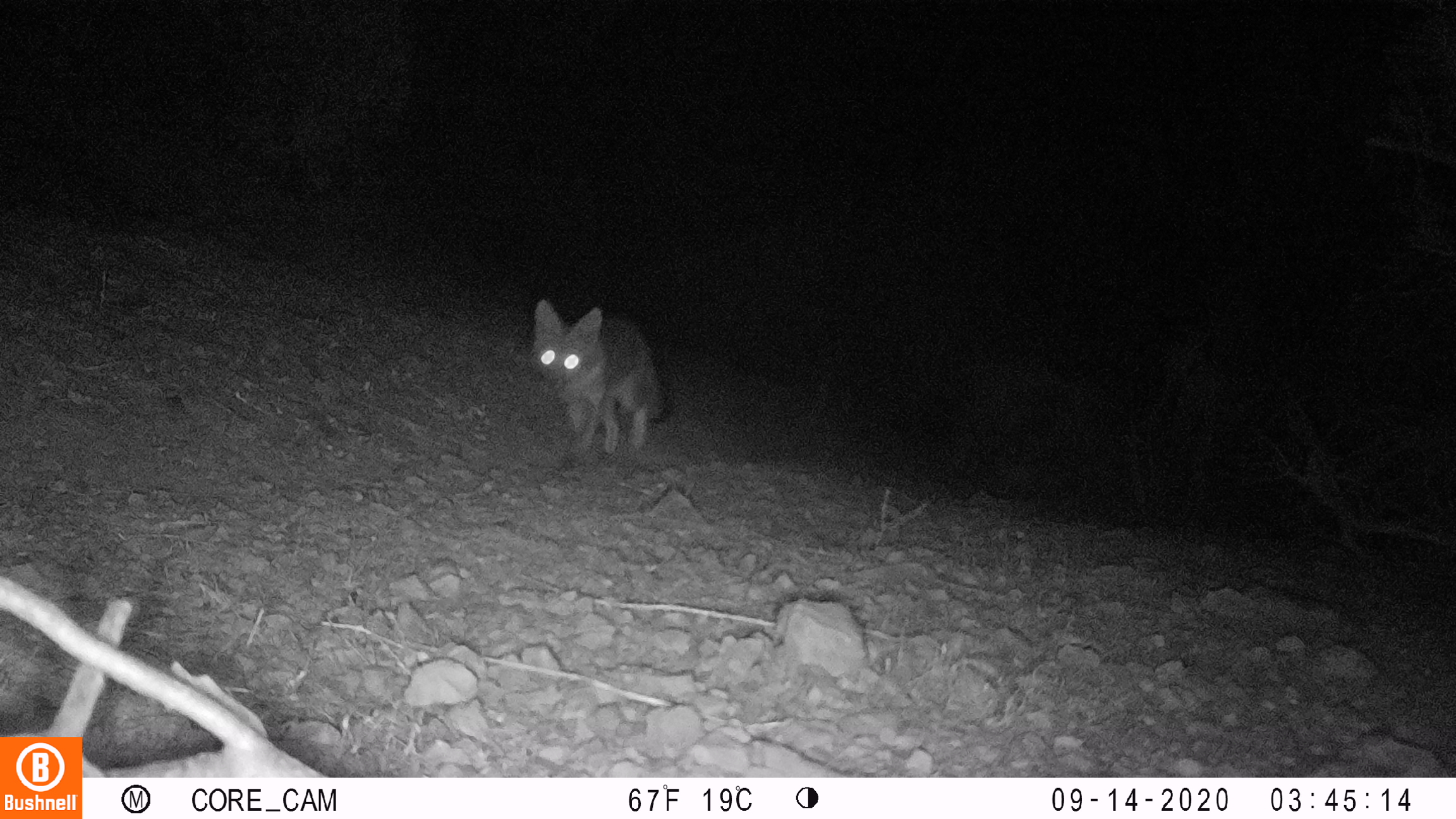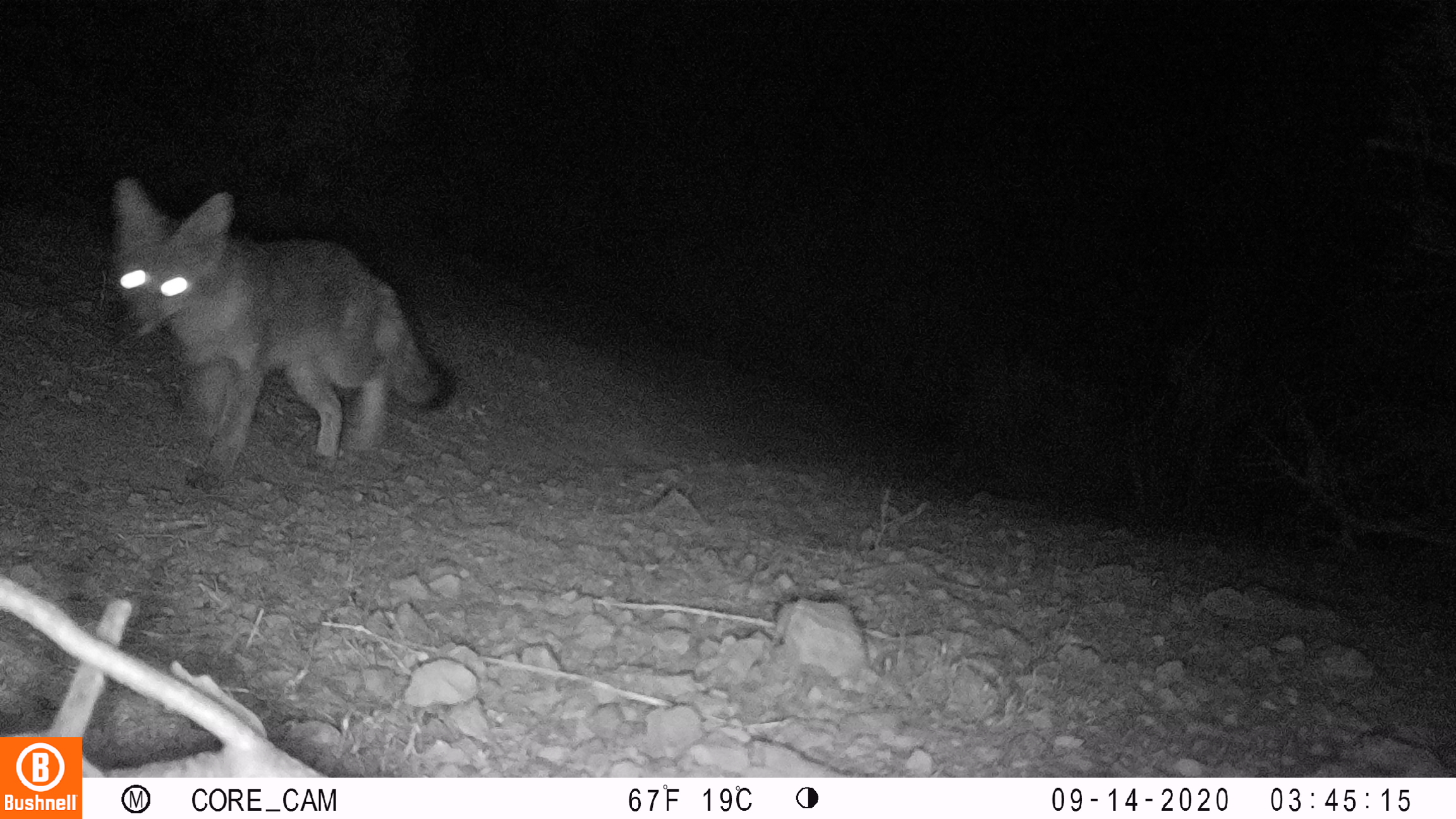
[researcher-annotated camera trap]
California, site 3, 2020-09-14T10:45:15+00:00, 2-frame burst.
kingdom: Animalia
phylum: Chordata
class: Mammalia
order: Carnivora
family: Canidae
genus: Urocyon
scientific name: Urocyon cinereoargenteus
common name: gray fox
Gray fox (Urocyon cinereoargenteus).